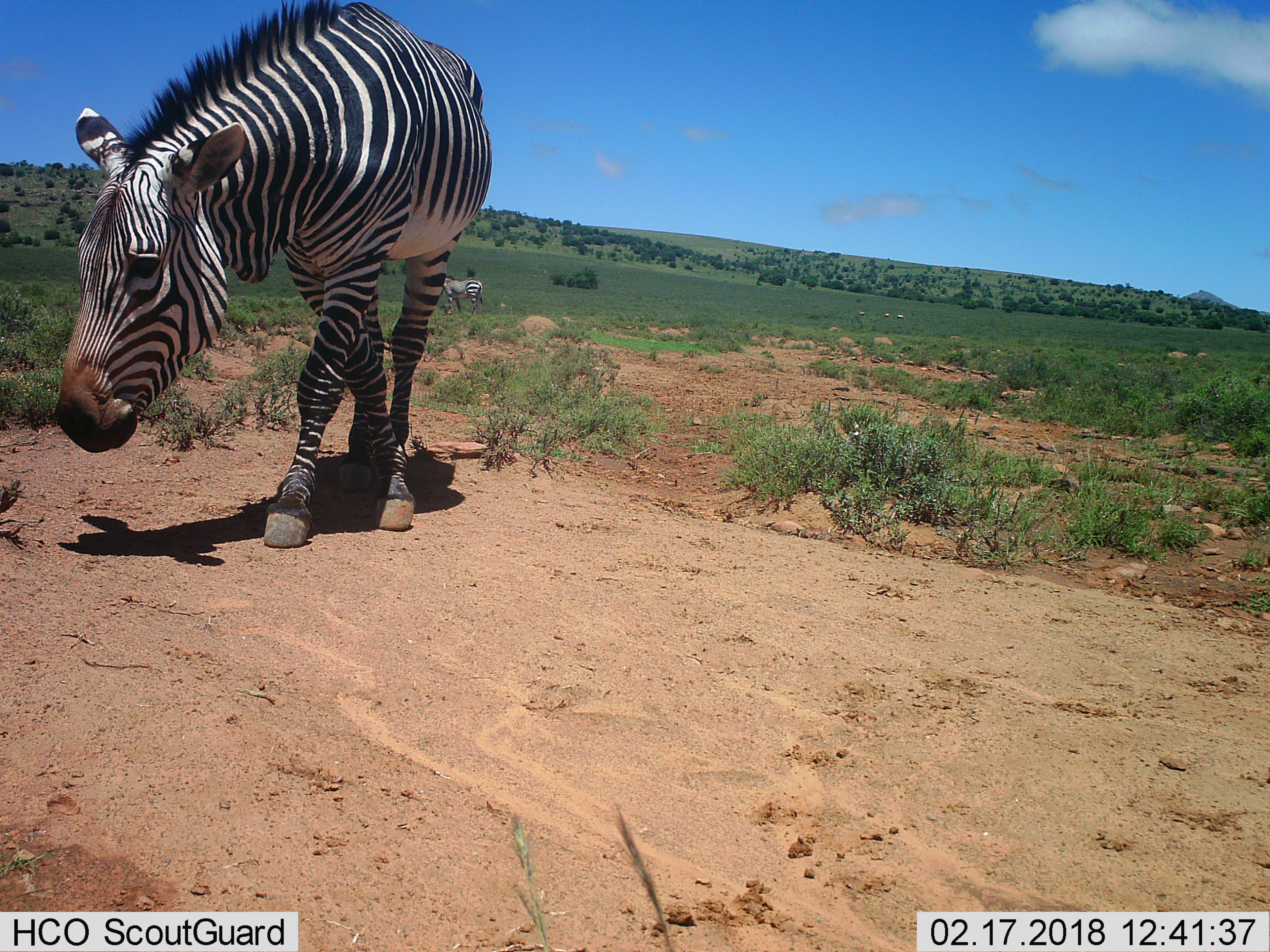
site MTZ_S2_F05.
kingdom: Animalia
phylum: Chordata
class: Mammalia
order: Perissodactyla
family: Equidae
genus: Equus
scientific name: Equus zebra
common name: mountain zebra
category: zebramountain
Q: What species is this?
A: Zebramountain (mountain zebra) (Equus zebra).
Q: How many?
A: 2.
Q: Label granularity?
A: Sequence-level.